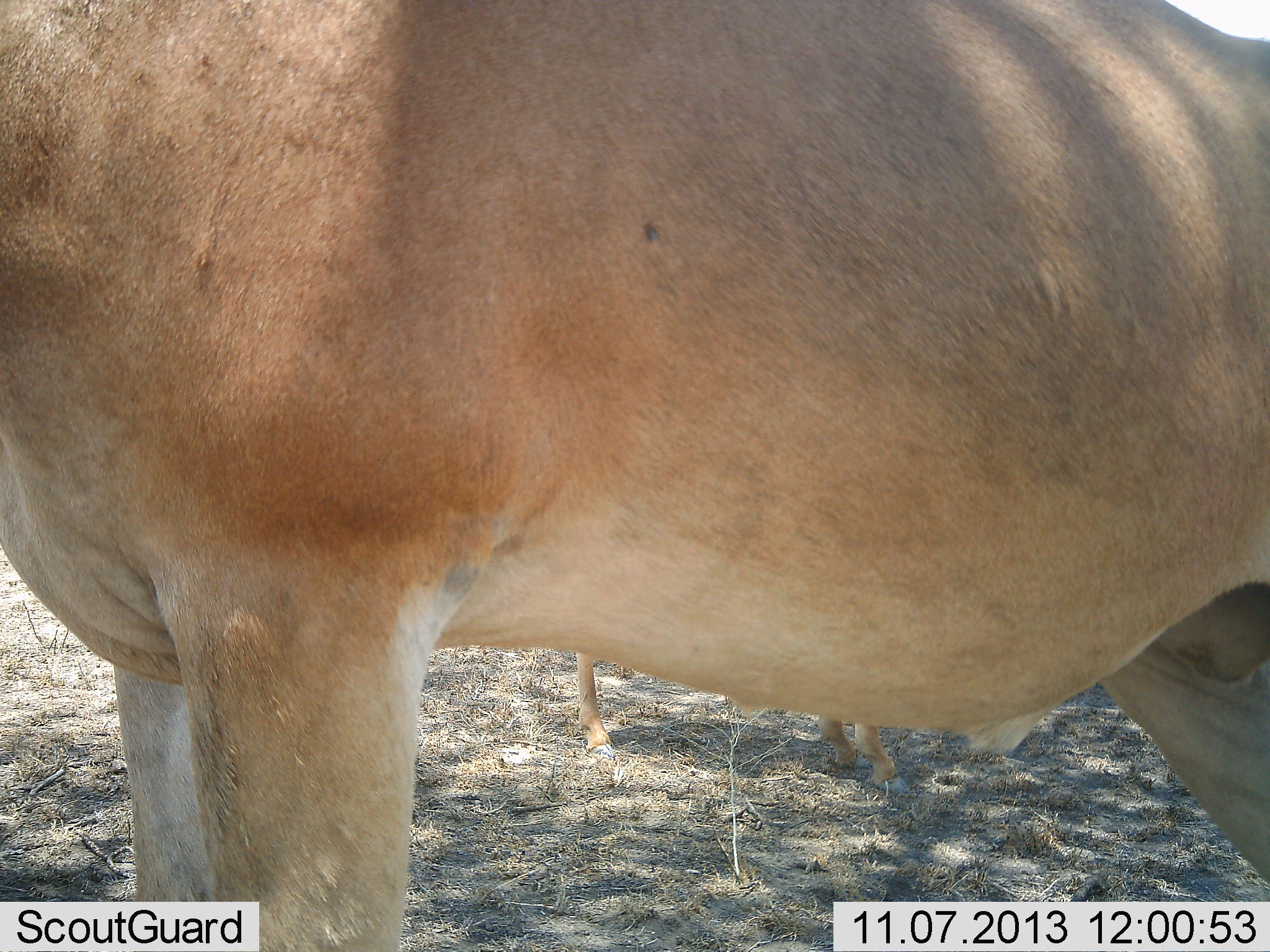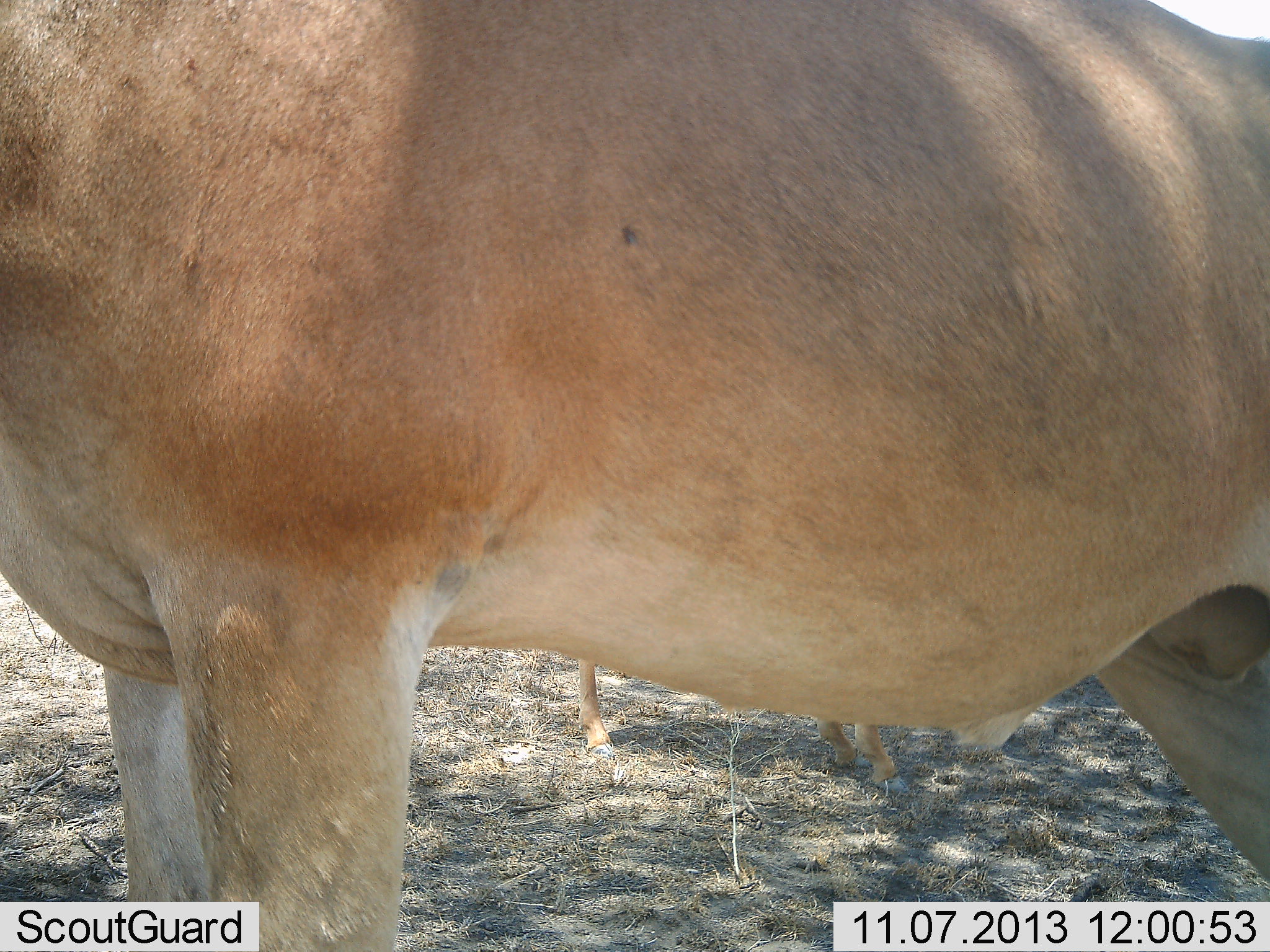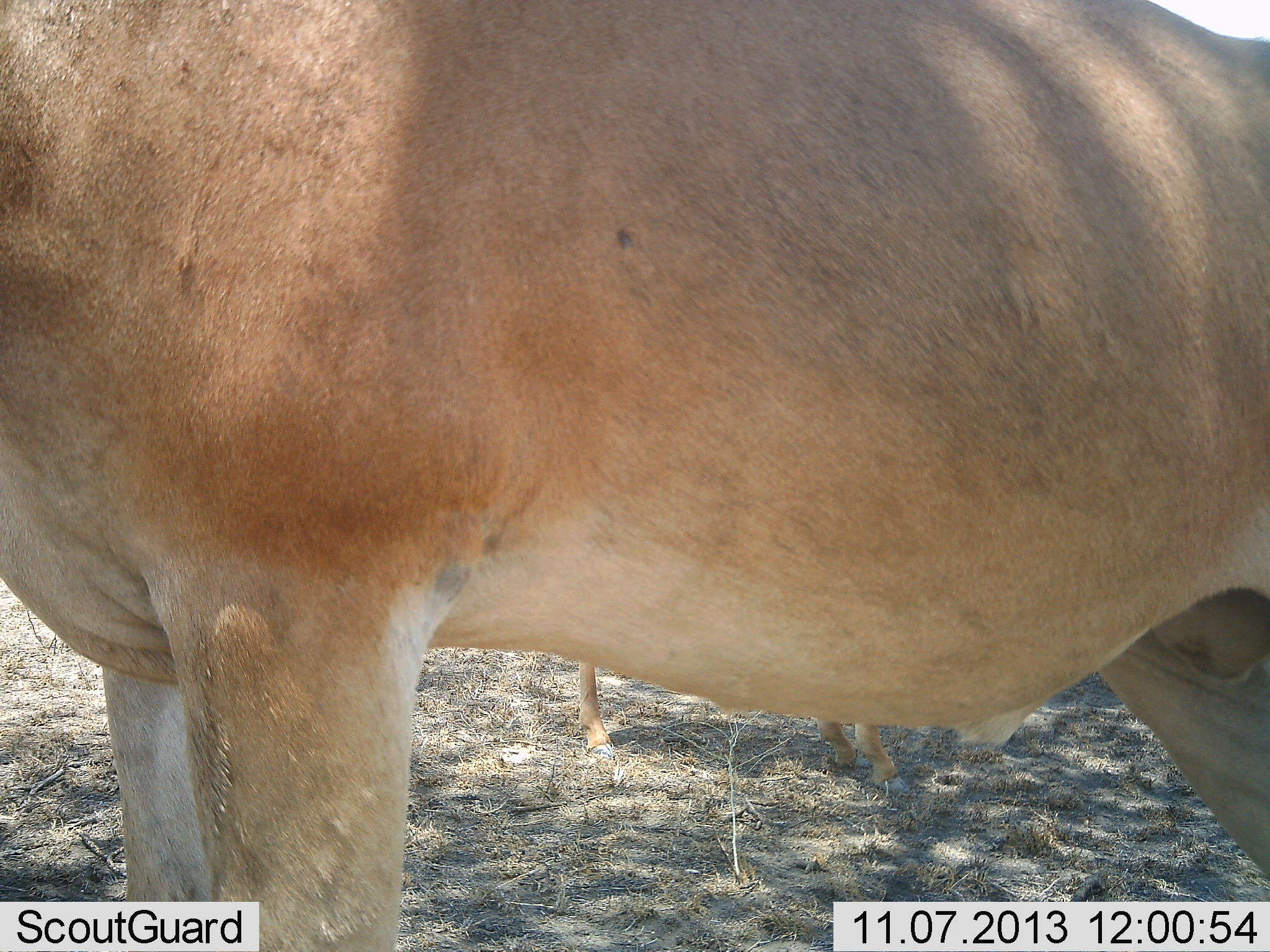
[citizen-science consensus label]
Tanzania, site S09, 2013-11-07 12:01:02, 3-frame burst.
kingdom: Animalia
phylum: Chordata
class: Mammalia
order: Artiodactyla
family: Bovidae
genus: Alcelaphus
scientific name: Alcelaphus buselaphus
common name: hartebeest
Hartebeest (Alcelaphus buselaphus), count 2. Behavior (volunteer vote fractions): standing 100%, resting 0%, moving 0%, interacting 0%. Young present (vote fraction): 20%. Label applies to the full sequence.